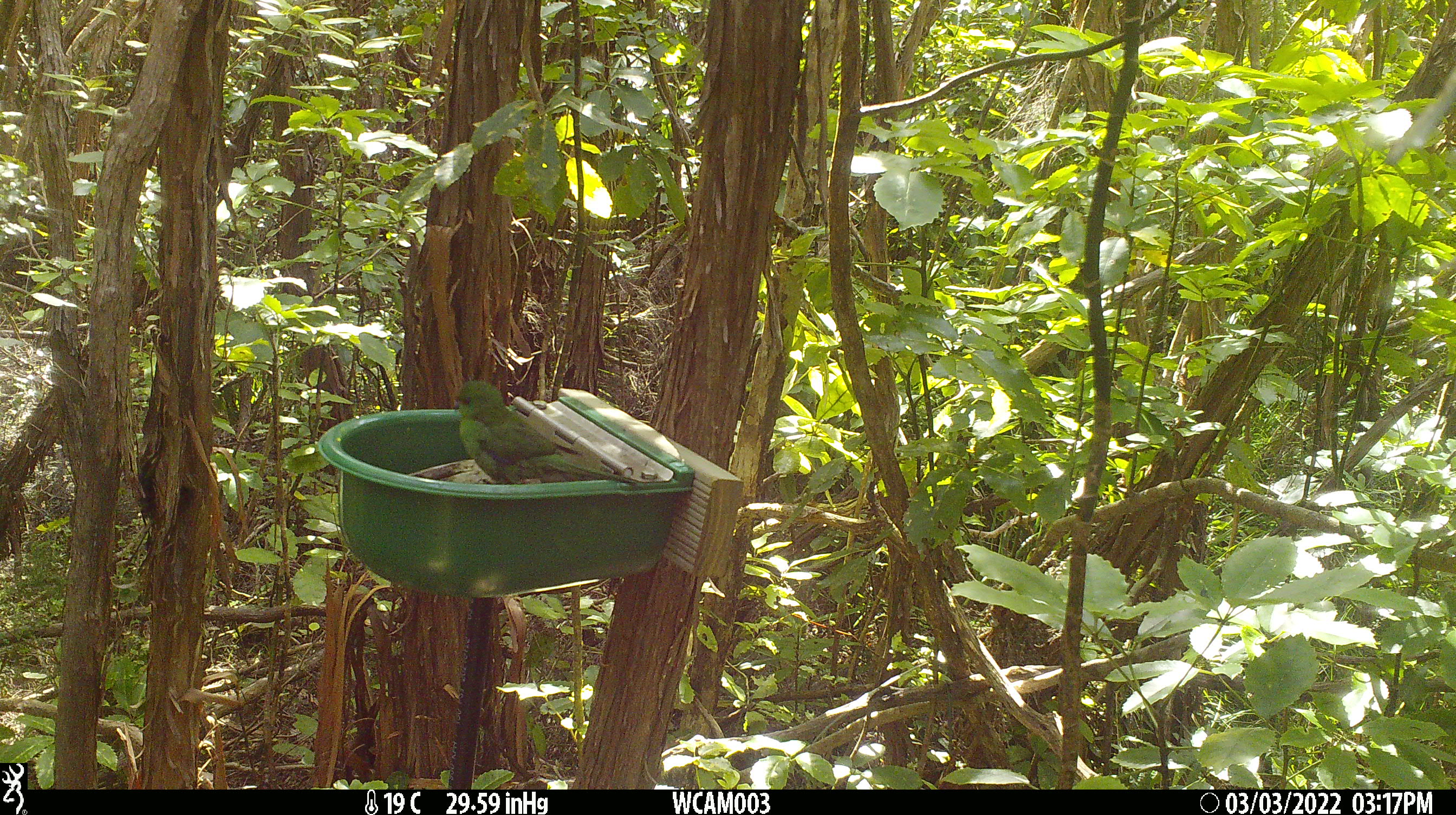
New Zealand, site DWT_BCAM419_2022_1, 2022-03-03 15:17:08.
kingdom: Animalia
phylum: Chordata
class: Aves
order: Psittaciformes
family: Psittaculidae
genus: Cyanoramphus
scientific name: Cyanoramphus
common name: parakeet